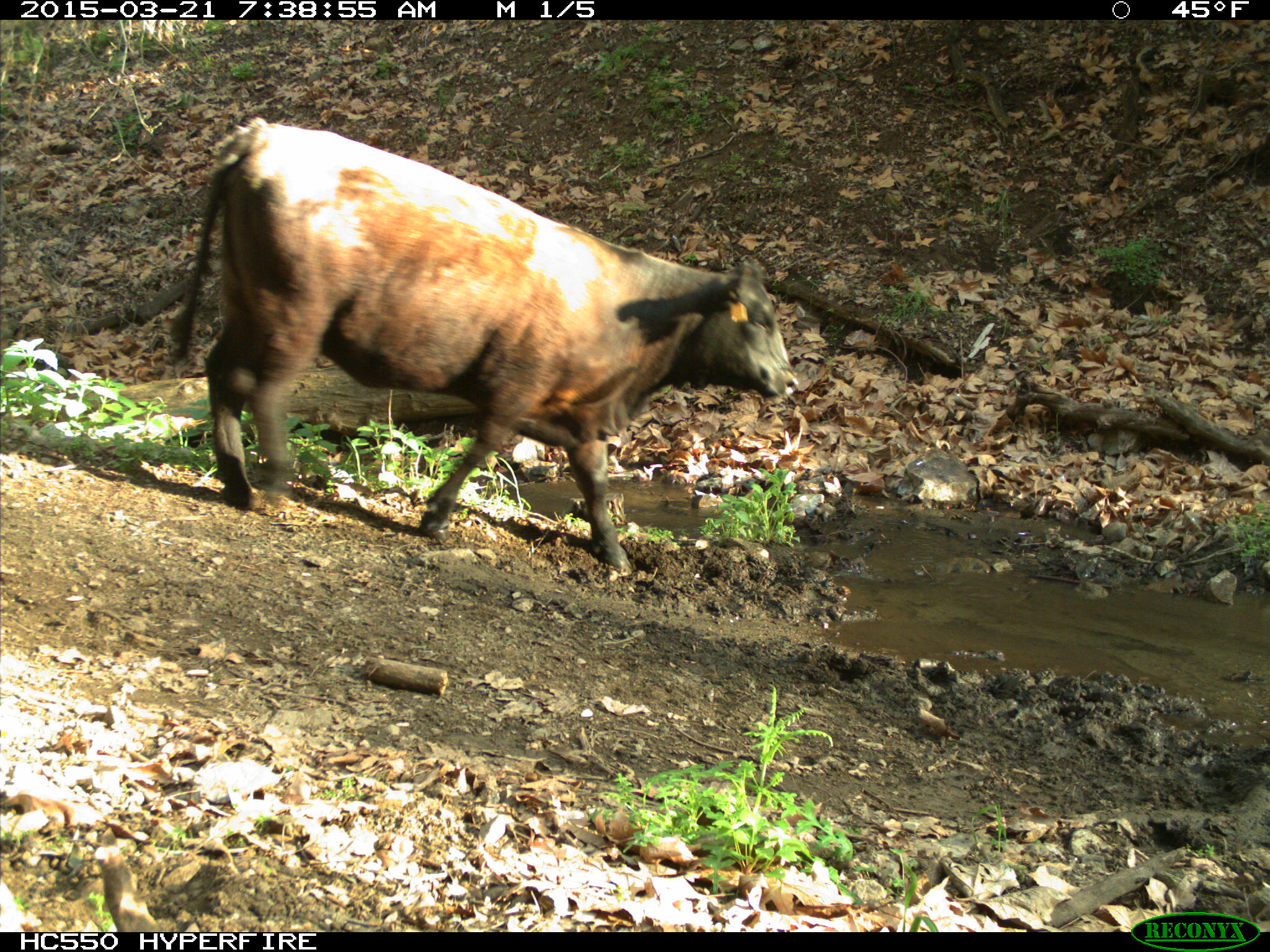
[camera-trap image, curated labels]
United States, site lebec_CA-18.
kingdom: Animalia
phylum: Chordata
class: Mammalia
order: Artiodactyla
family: Bovidae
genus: Bos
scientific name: Bos taurus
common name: domestic cow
Bos taurus (domestic cow).